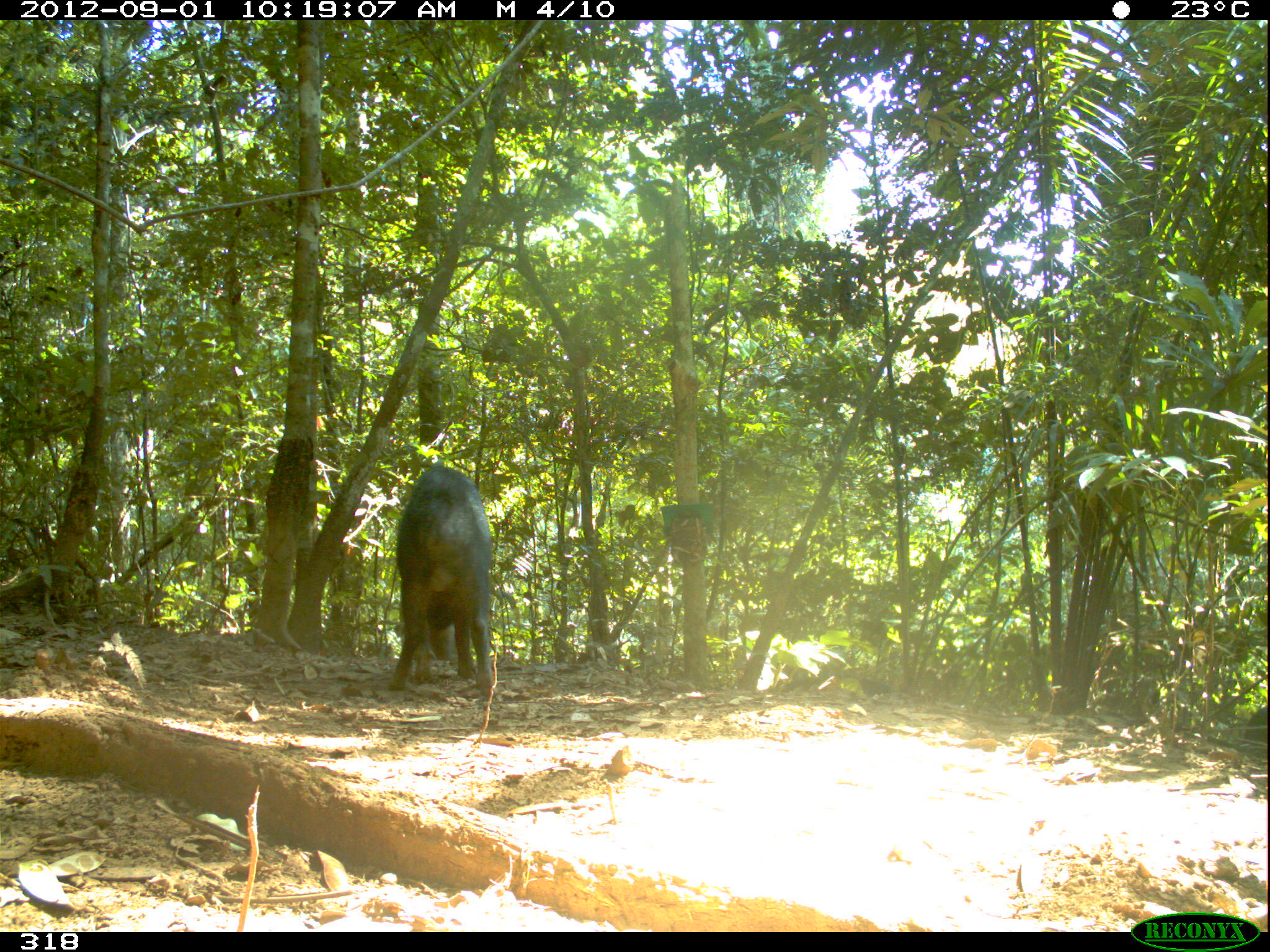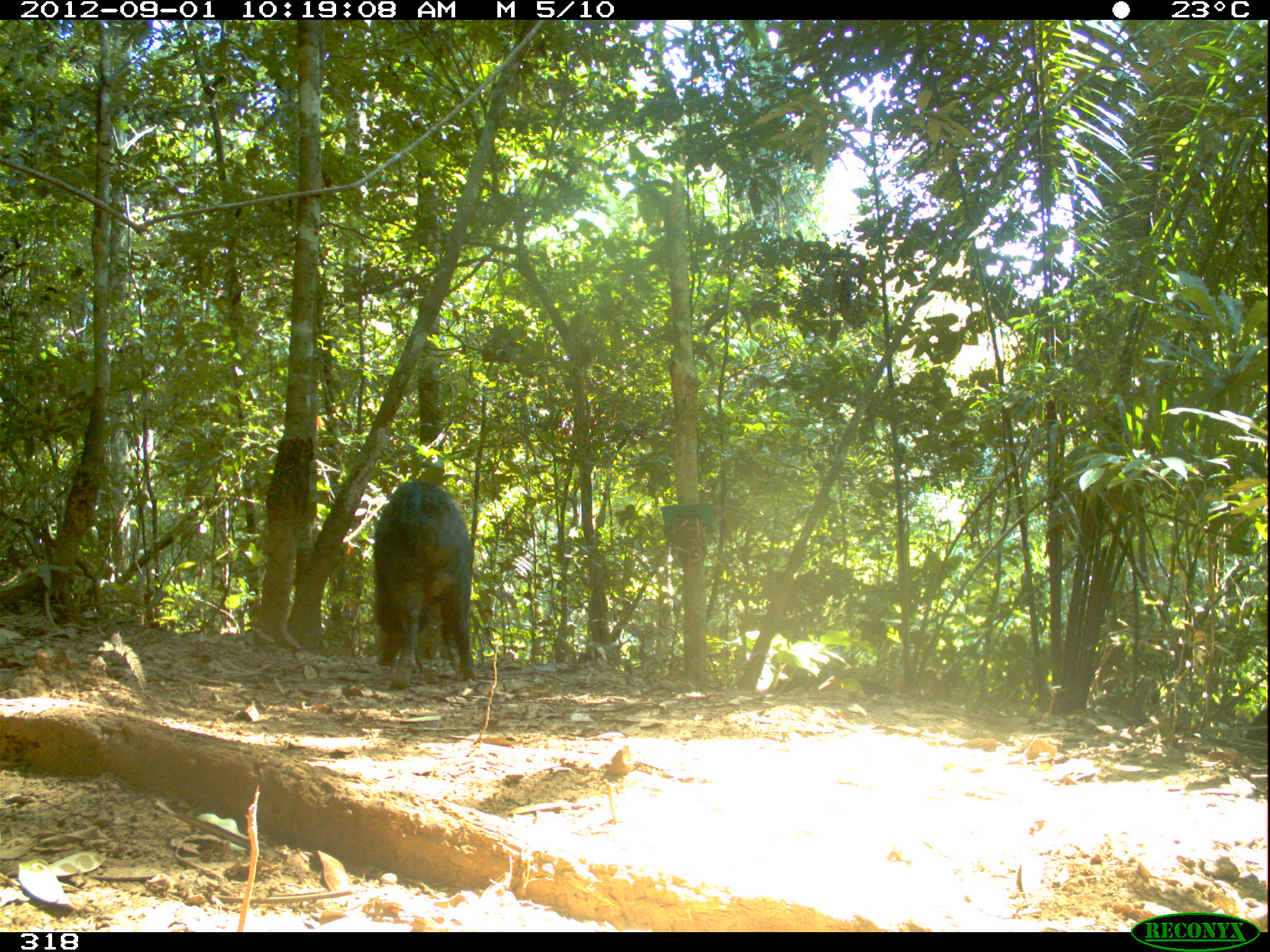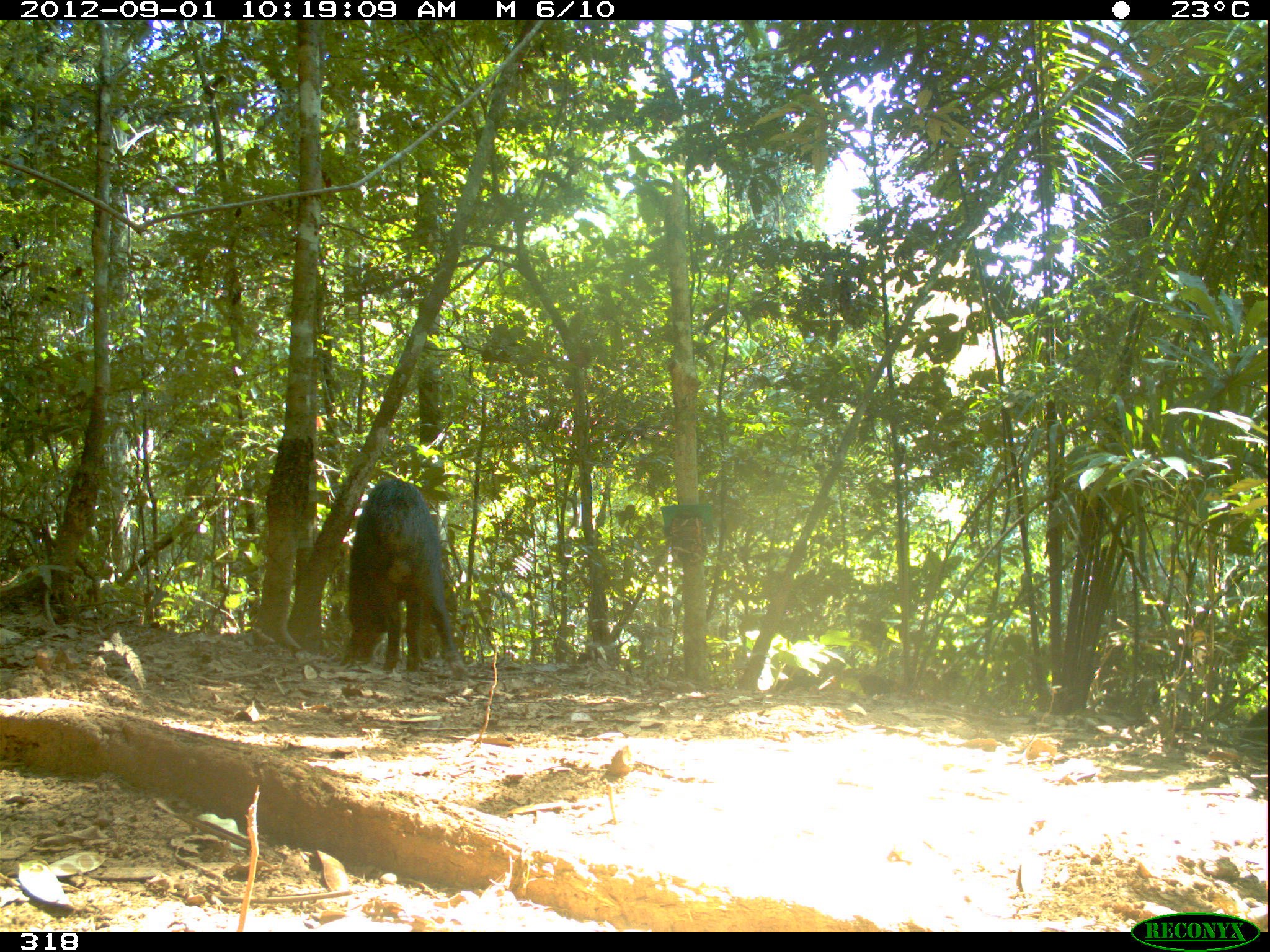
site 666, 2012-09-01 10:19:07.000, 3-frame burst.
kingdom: Animalia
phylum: Chordata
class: Mammalia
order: Artiodactyla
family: Tayassuidae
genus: Tayassu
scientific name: Tayassu pecari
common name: white-lipped peccary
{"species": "Tayassu pecari (white-lipped peccary)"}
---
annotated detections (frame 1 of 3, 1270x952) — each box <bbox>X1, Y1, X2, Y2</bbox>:
tayassu pecari: <bbox>388, 465, 493, 697</bbox>; <bbox>764, 667, 890, 695</bbox>; <bbox>1242, 705, 1267, 741</bbox>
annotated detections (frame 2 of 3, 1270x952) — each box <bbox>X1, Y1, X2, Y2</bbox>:
tayassu pecari: <bbox>374, 480, 477, 689</bbox>; <bbox>769, 668, 891, 694</bbox>; <bbox>1239, 704, 1267, 754</bbox>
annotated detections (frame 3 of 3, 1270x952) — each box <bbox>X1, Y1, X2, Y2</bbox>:
tayassu pecari: <bbox>339, 478, 466, 679</bbox>; <bbox>766, 667, 908, 696</bbox>; <bbox>1240, 705, 1267, 747</bbox>